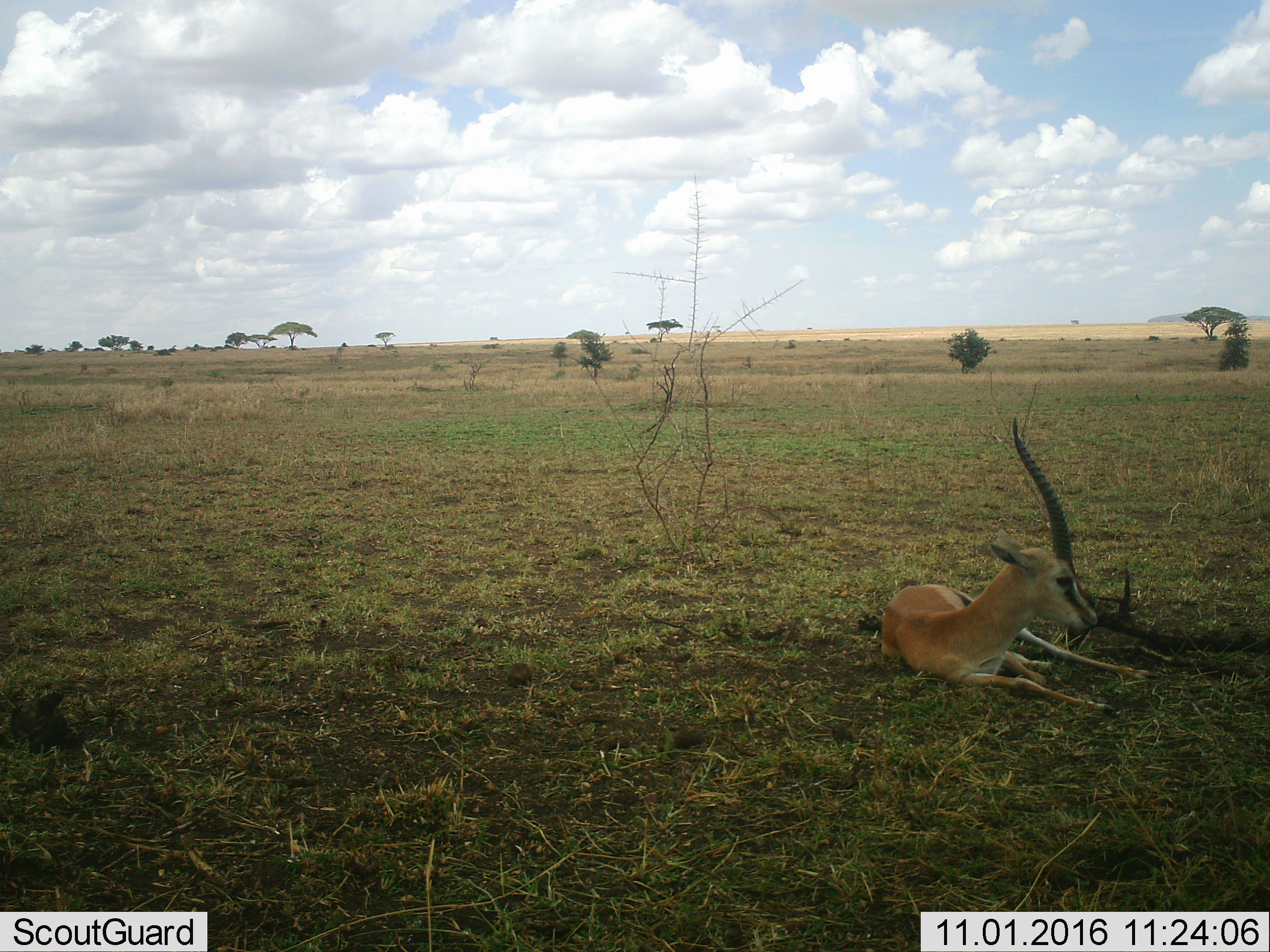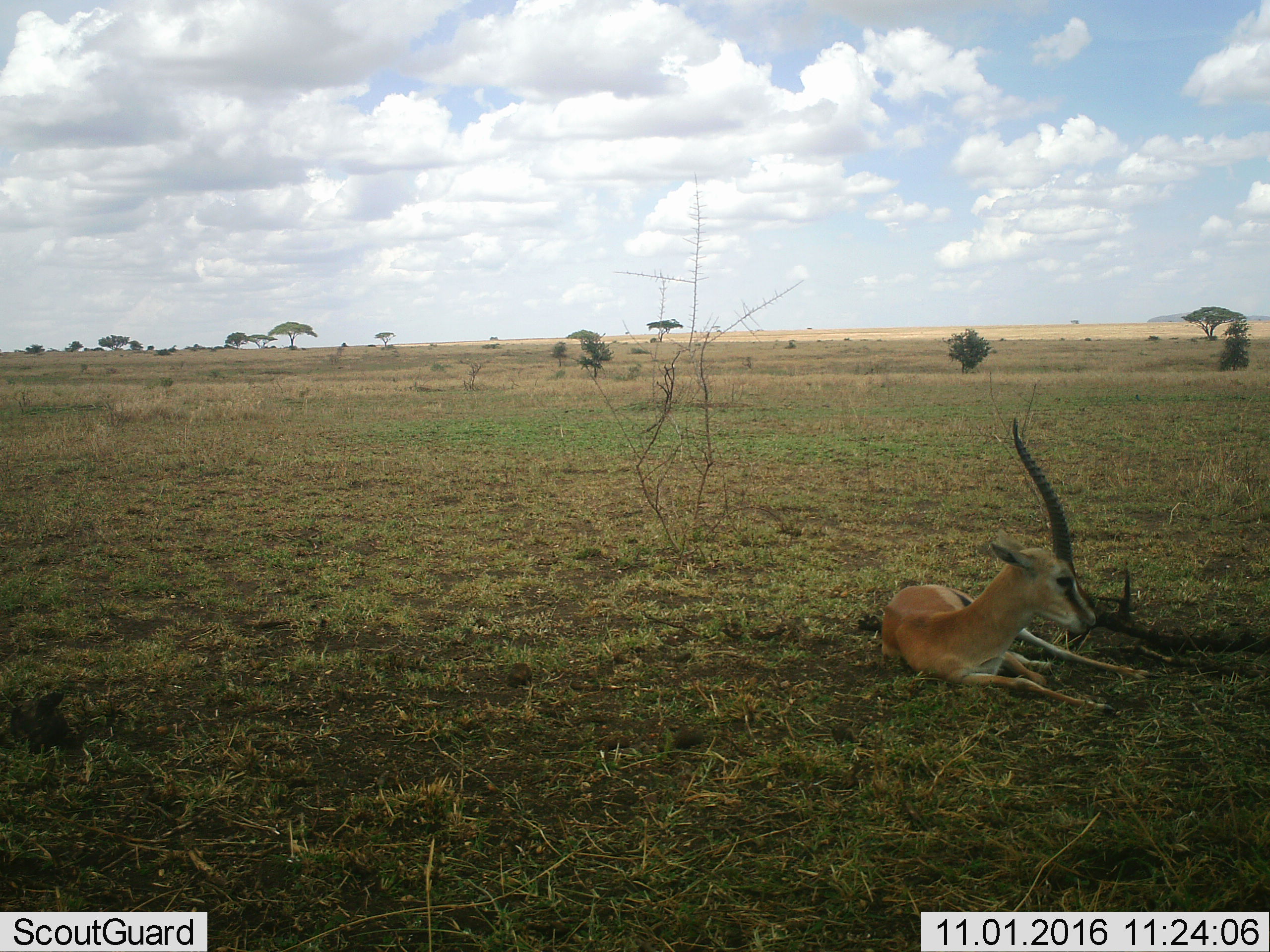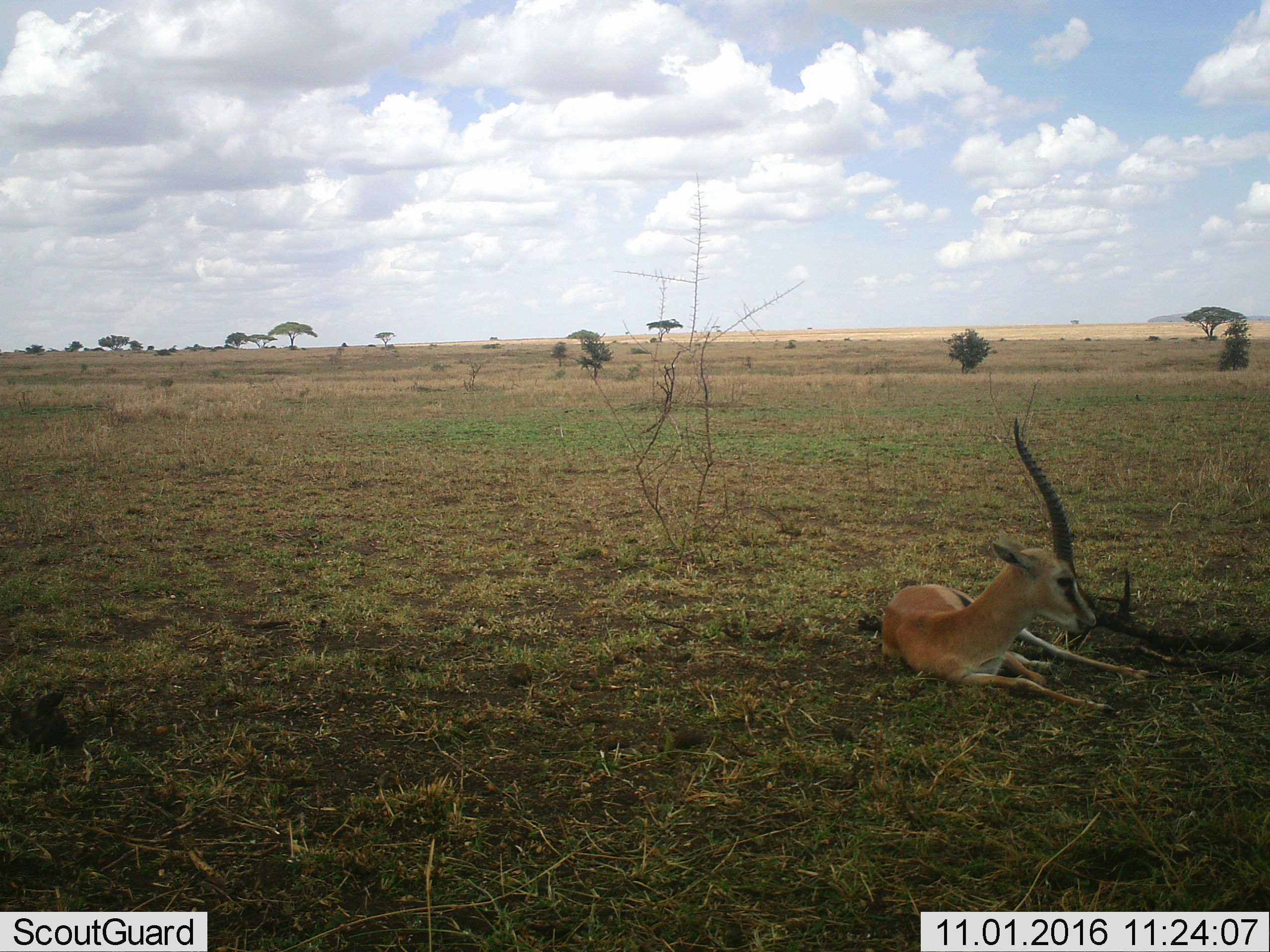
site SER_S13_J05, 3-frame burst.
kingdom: Animalia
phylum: Chordata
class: Mammalia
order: Artiodactyla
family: Bovidae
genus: Eudorcas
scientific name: Eudorcas thomsonii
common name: thomson's gazelle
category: gazellethomsons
Gazellethomsons (thomson's gazelle) (Eudorcas thomsonii), count 1. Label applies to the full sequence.